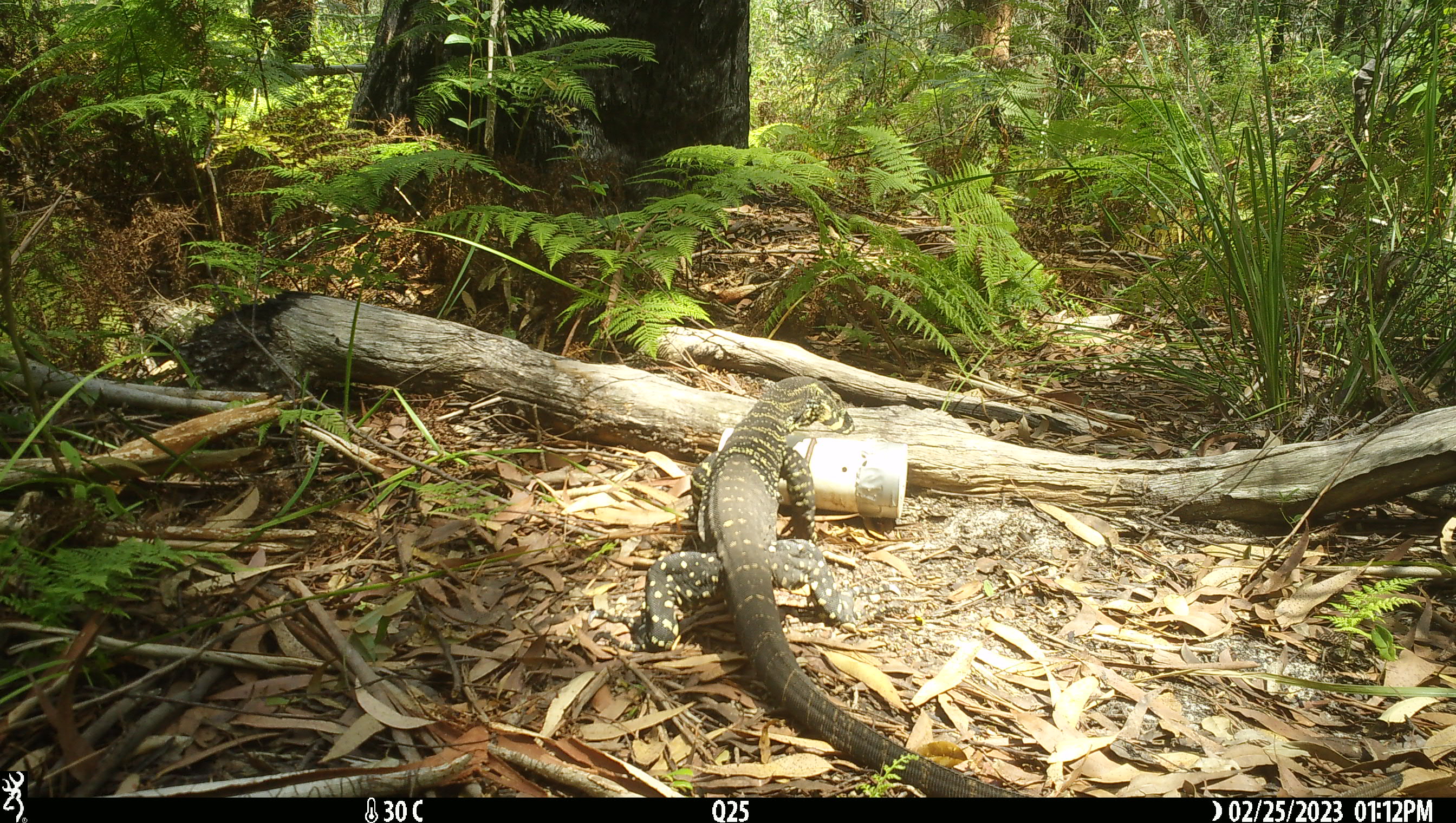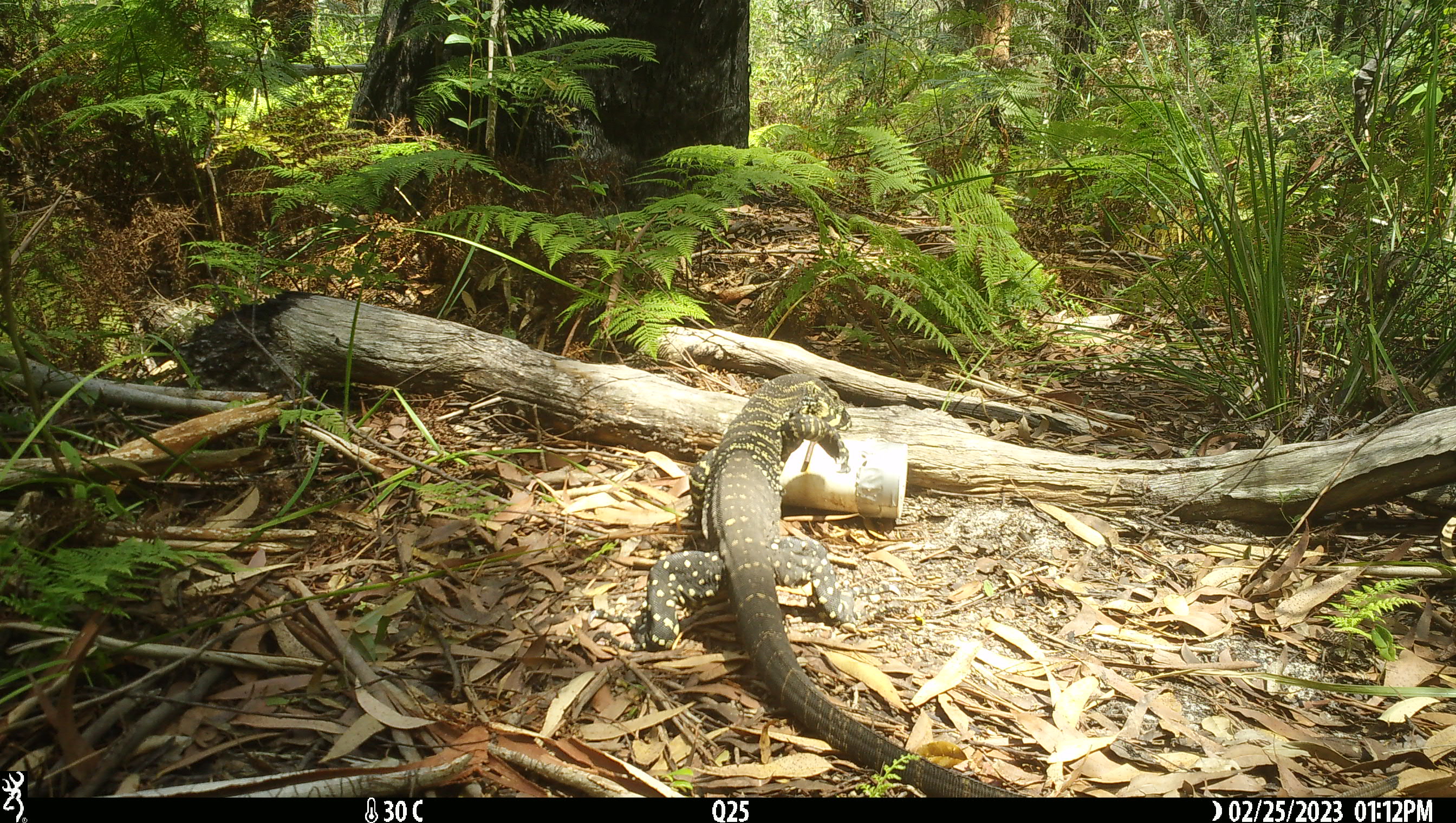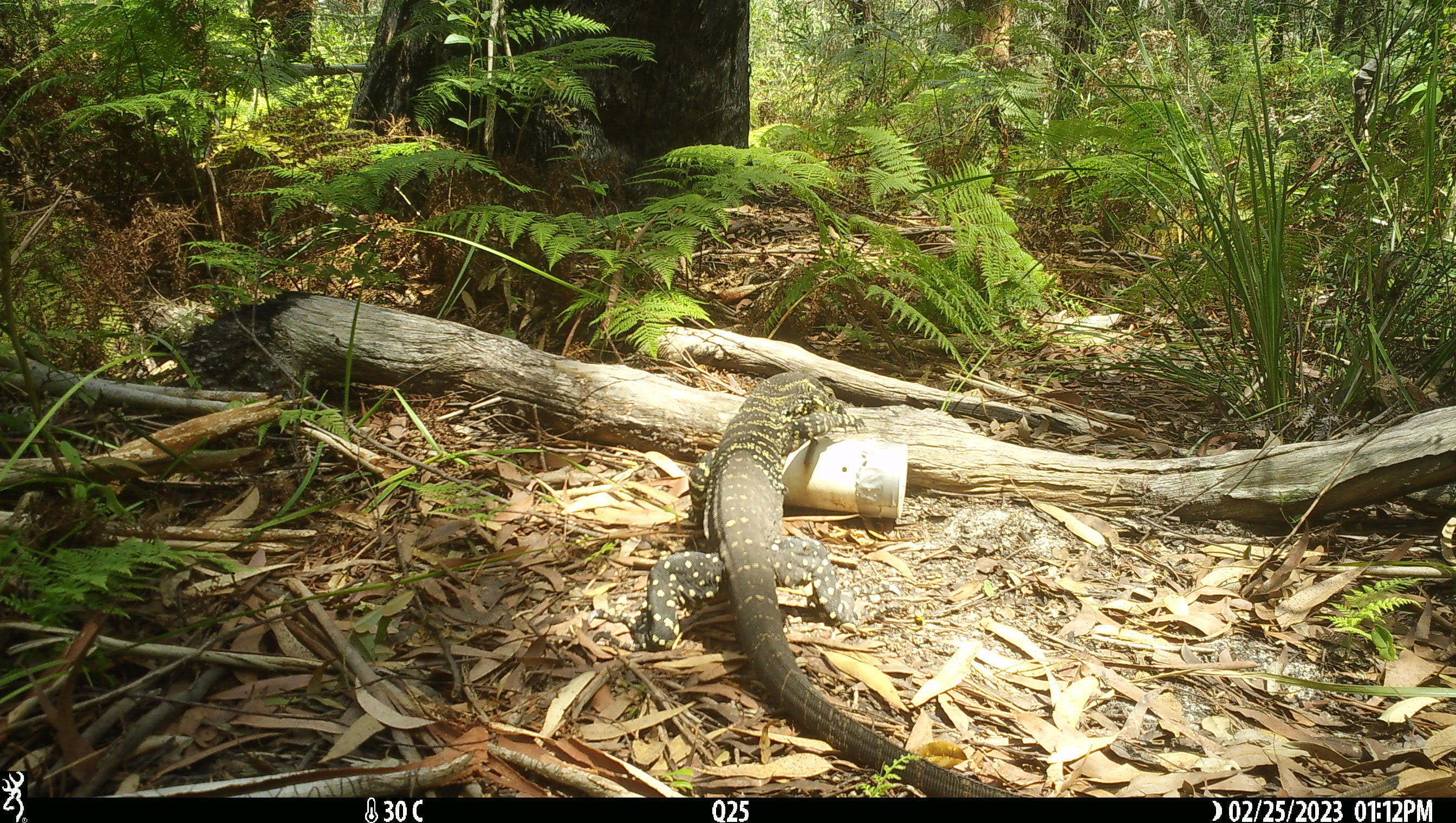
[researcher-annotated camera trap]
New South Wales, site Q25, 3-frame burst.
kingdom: Animalia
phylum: Chordata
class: Reptilia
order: Squamata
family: Varanidae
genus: Varanus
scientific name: Varanus varius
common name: lace monitor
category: goanna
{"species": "goanna (lace monitor) (Varanus varius)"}